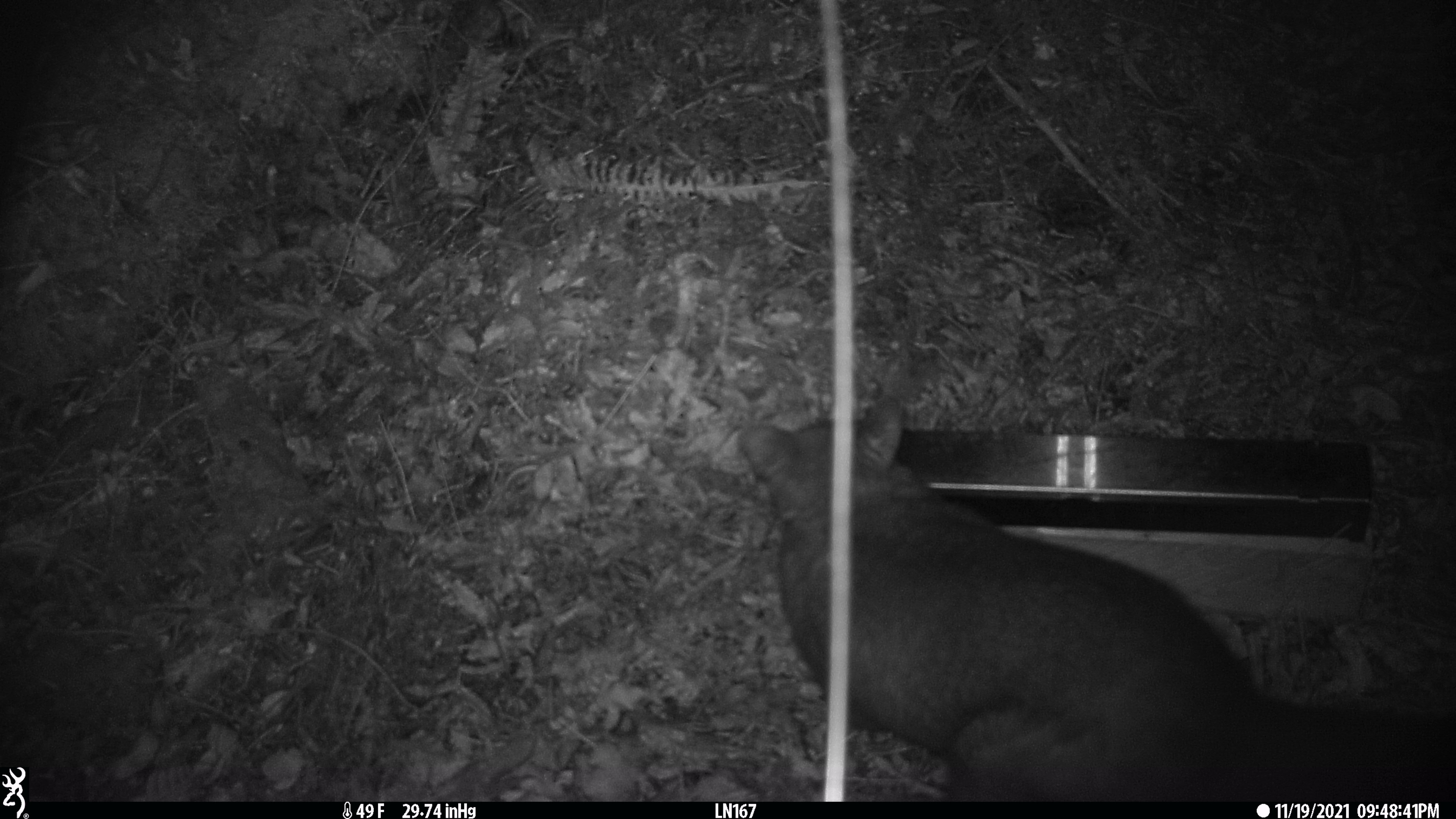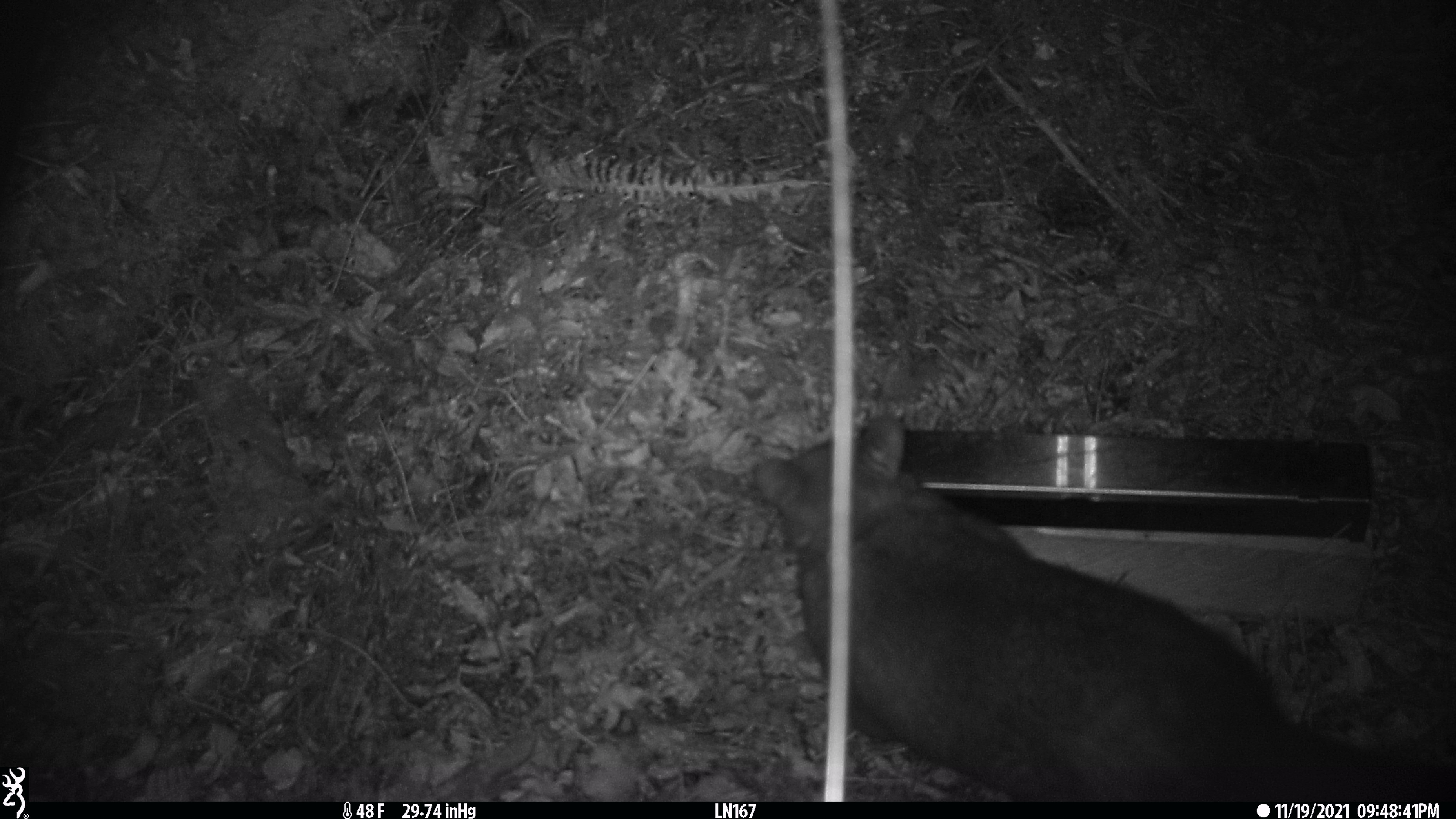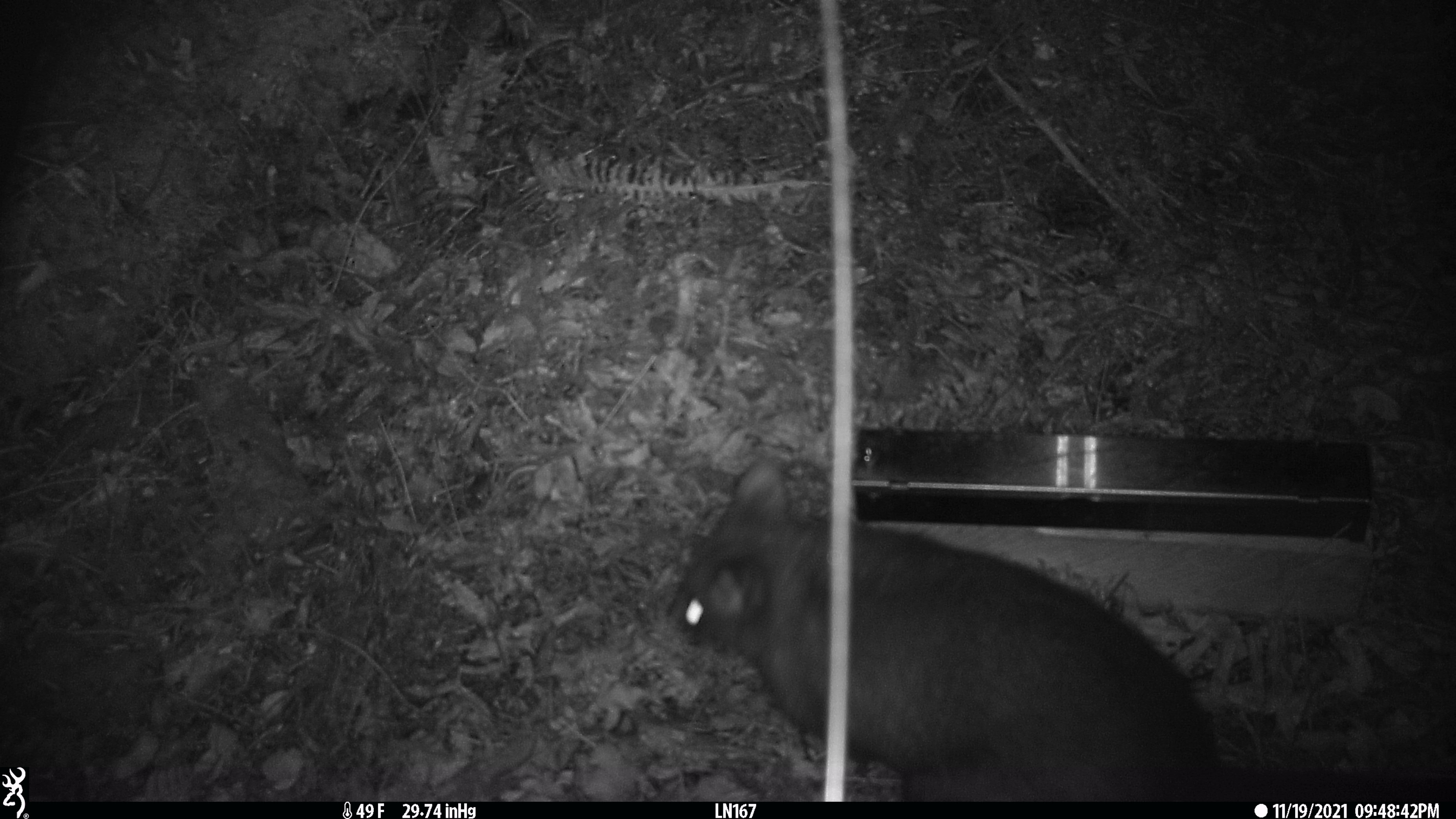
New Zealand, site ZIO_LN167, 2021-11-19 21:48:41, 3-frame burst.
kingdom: Animalia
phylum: Chordata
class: Mammalia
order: Diprotodontia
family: Phalangeridae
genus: Trichosurus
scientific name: Trichosurus vulpecula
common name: common brushtail possum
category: possum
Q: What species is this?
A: Possum (common brushtail possum) (Trichosurus vulpecula).